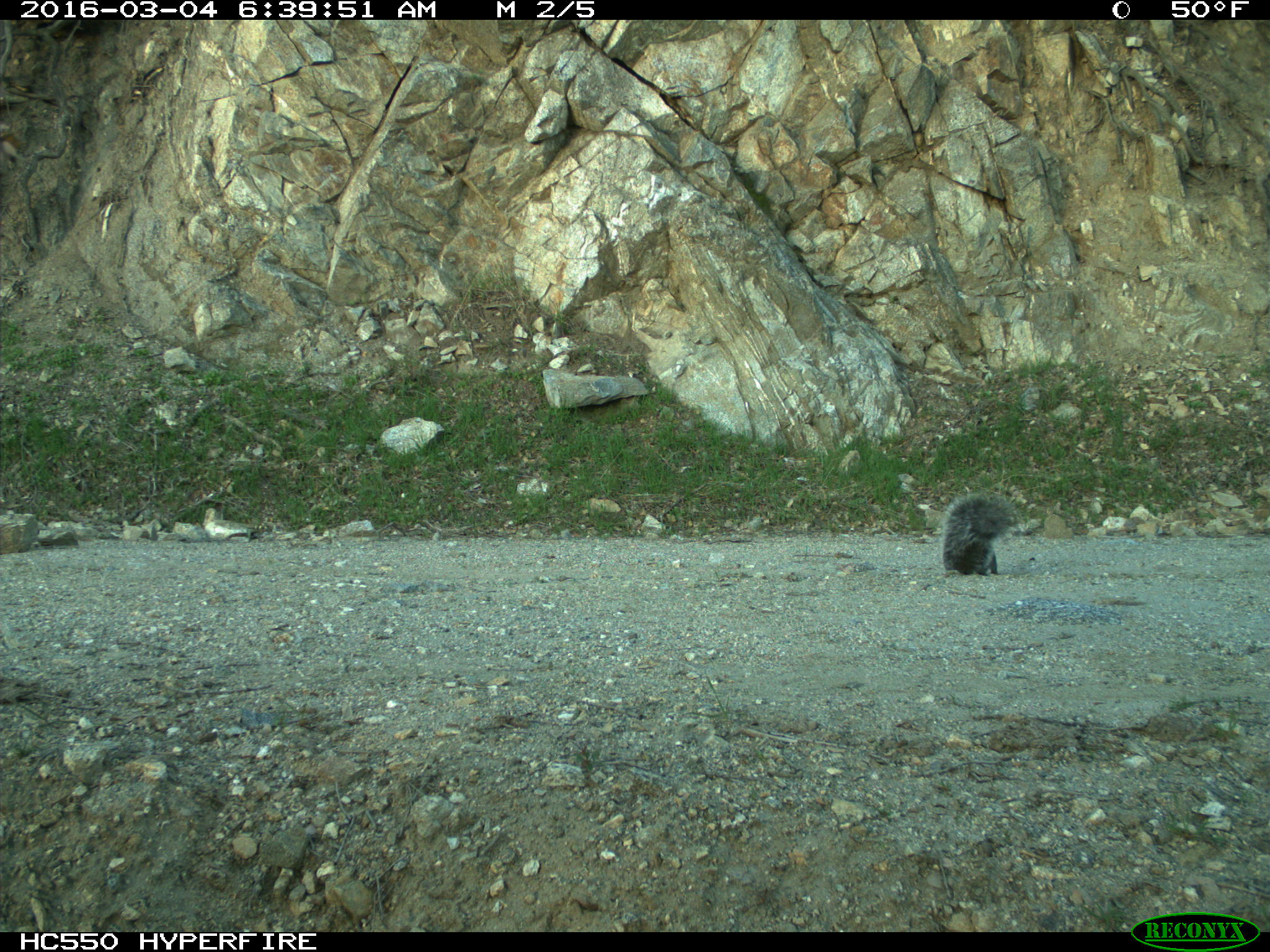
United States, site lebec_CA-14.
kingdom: Animalia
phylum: Chordata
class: Mammalia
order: Rodentia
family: Sciuridae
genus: Sciurus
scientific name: Sciurus carolinensis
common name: eastern gray squirrel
Sciurus carolinensis (eastern gray squirrel).